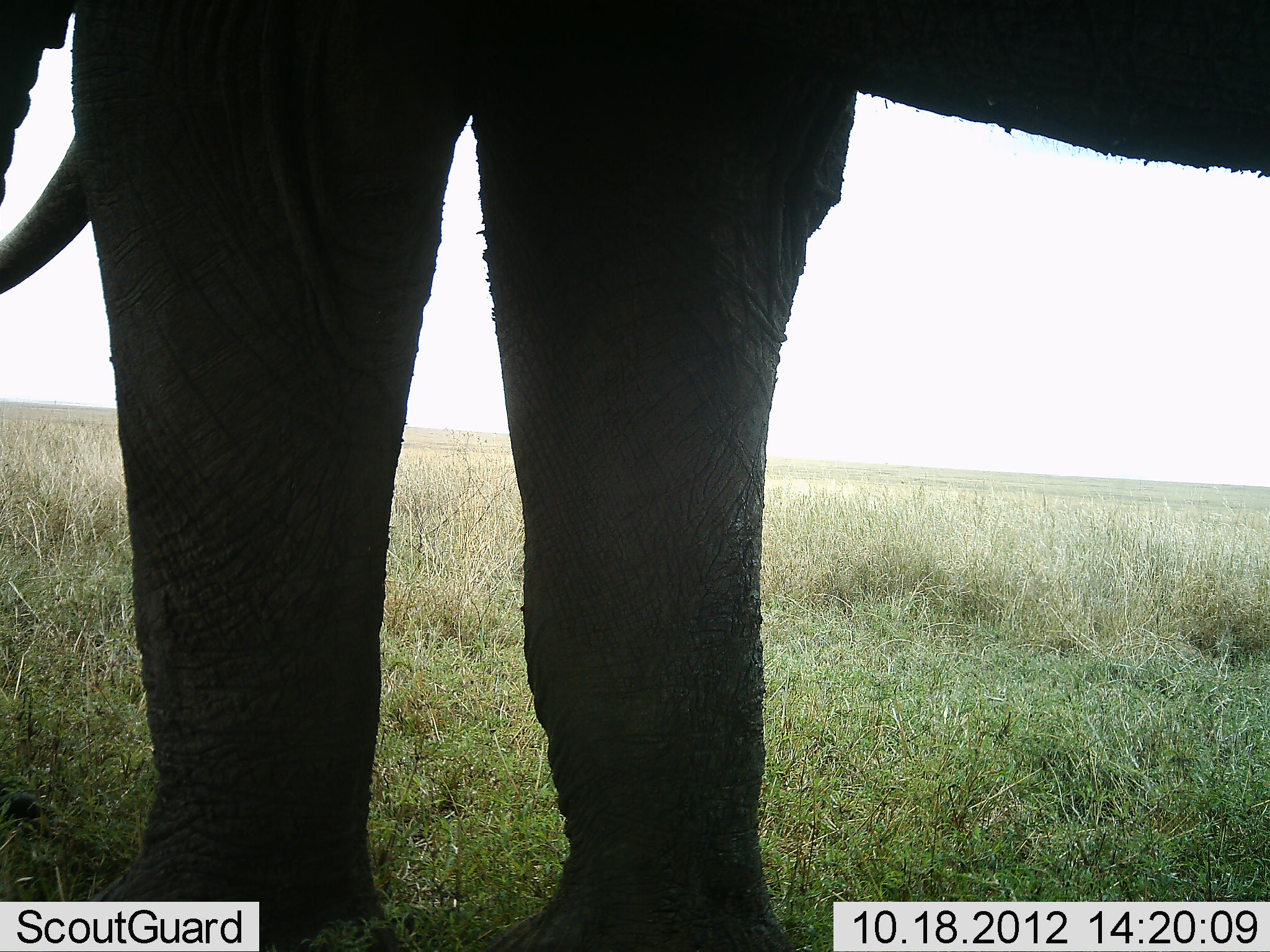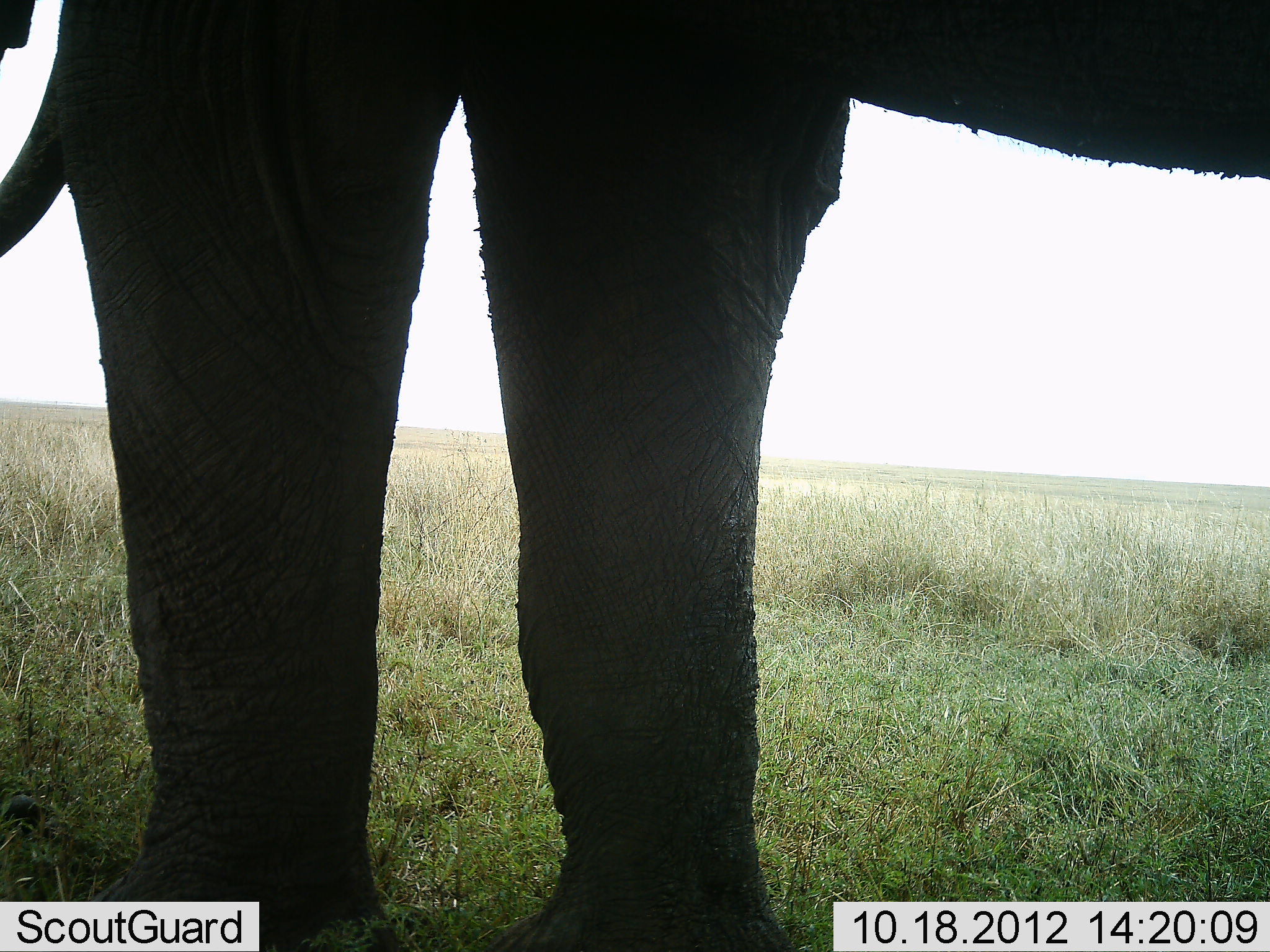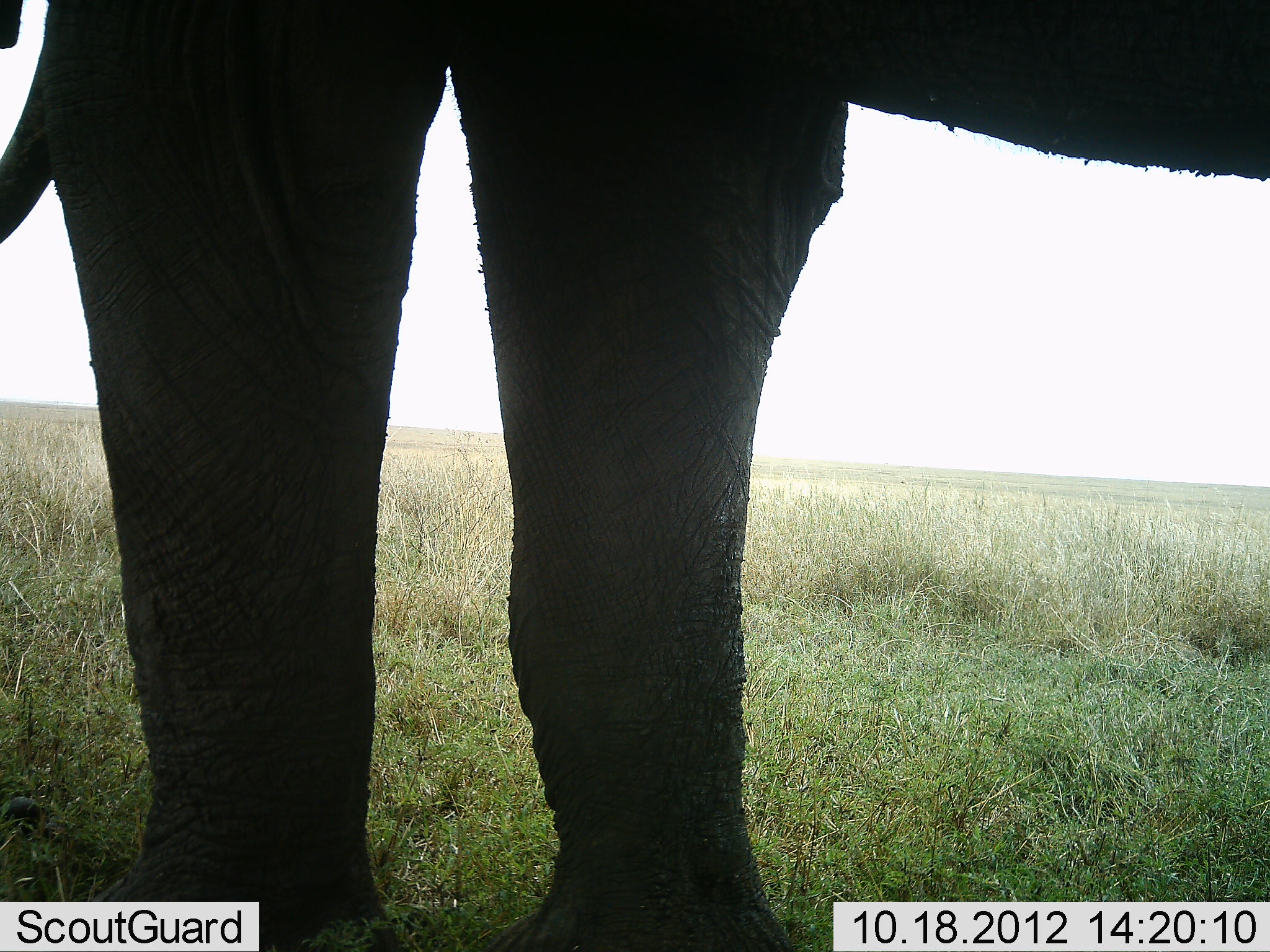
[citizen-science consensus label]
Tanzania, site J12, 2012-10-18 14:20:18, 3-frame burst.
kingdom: Animalia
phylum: Chordata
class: Mammalia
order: Proboscidea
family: Elephantidae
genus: Loxodonta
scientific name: Loxodonta africana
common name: african bush elephant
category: elephant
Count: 1.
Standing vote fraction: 100%.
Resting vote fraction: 0%.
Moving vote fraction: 0%.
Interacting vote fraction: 0%.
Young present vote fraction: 0%.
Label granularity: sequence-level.